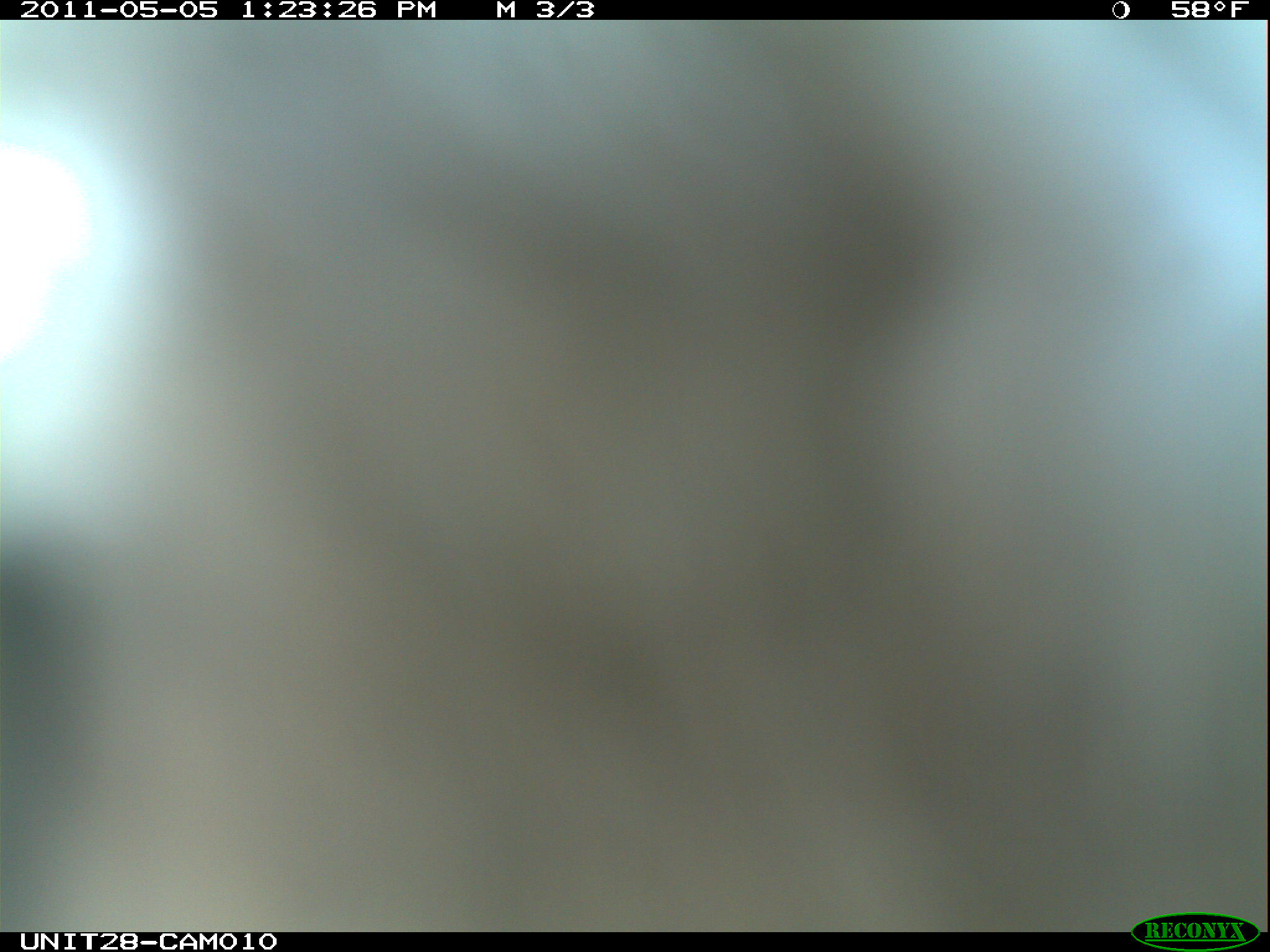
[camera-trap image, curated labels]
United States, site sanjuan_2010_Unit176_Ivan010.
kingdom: Animalia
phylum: Chordata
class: Aves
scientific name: Aves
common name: birds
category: unidentified bird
Unidentified bird (birds) (Aves).